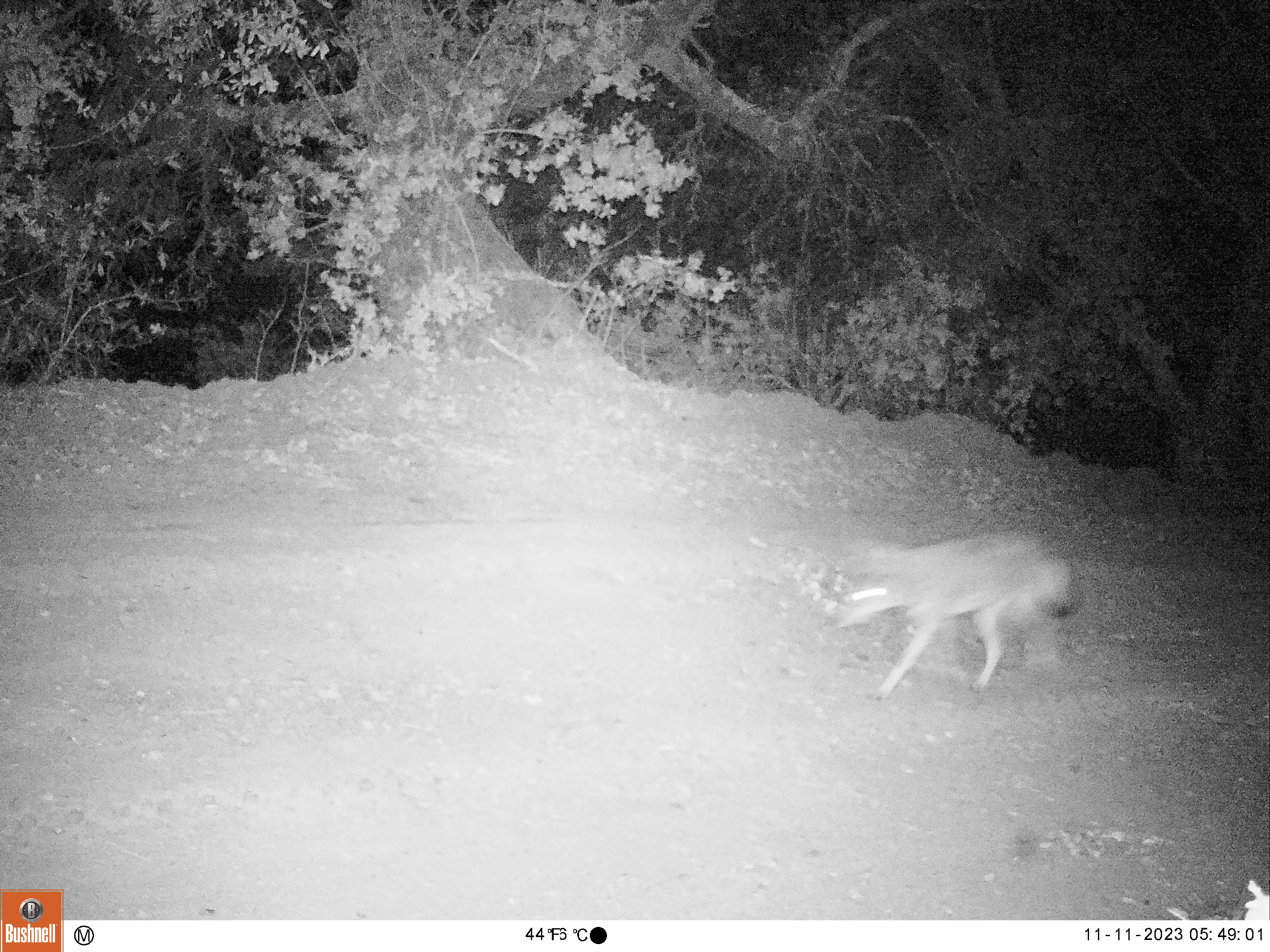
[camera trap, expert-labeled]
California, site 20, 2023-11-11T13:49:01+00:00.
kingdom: Animalia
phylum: Chordata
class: Mammalia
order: Carnivora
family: Canidae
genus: Canis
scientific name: Canis latrans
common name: coyote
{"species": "coyote (Canis latrans)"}